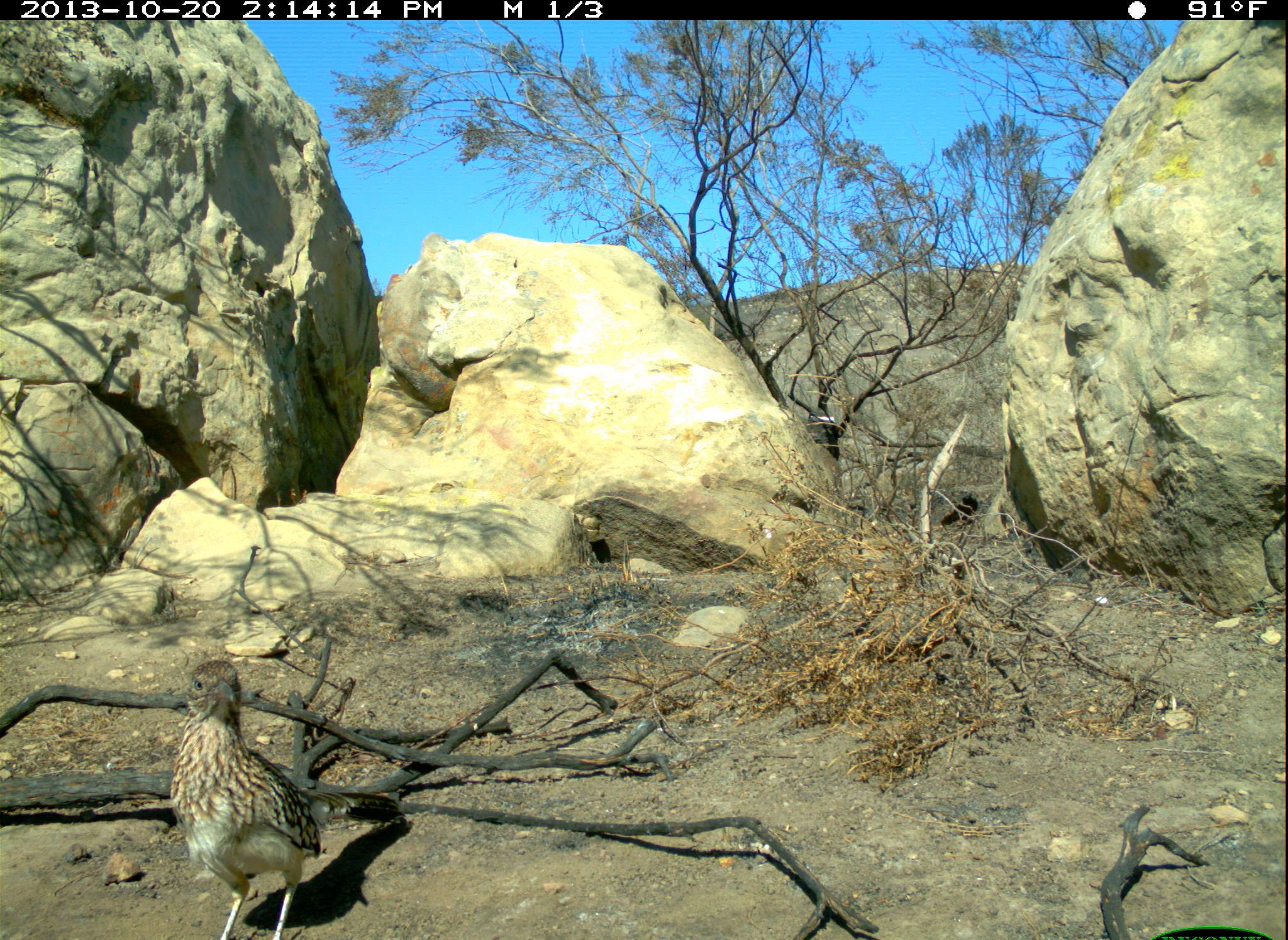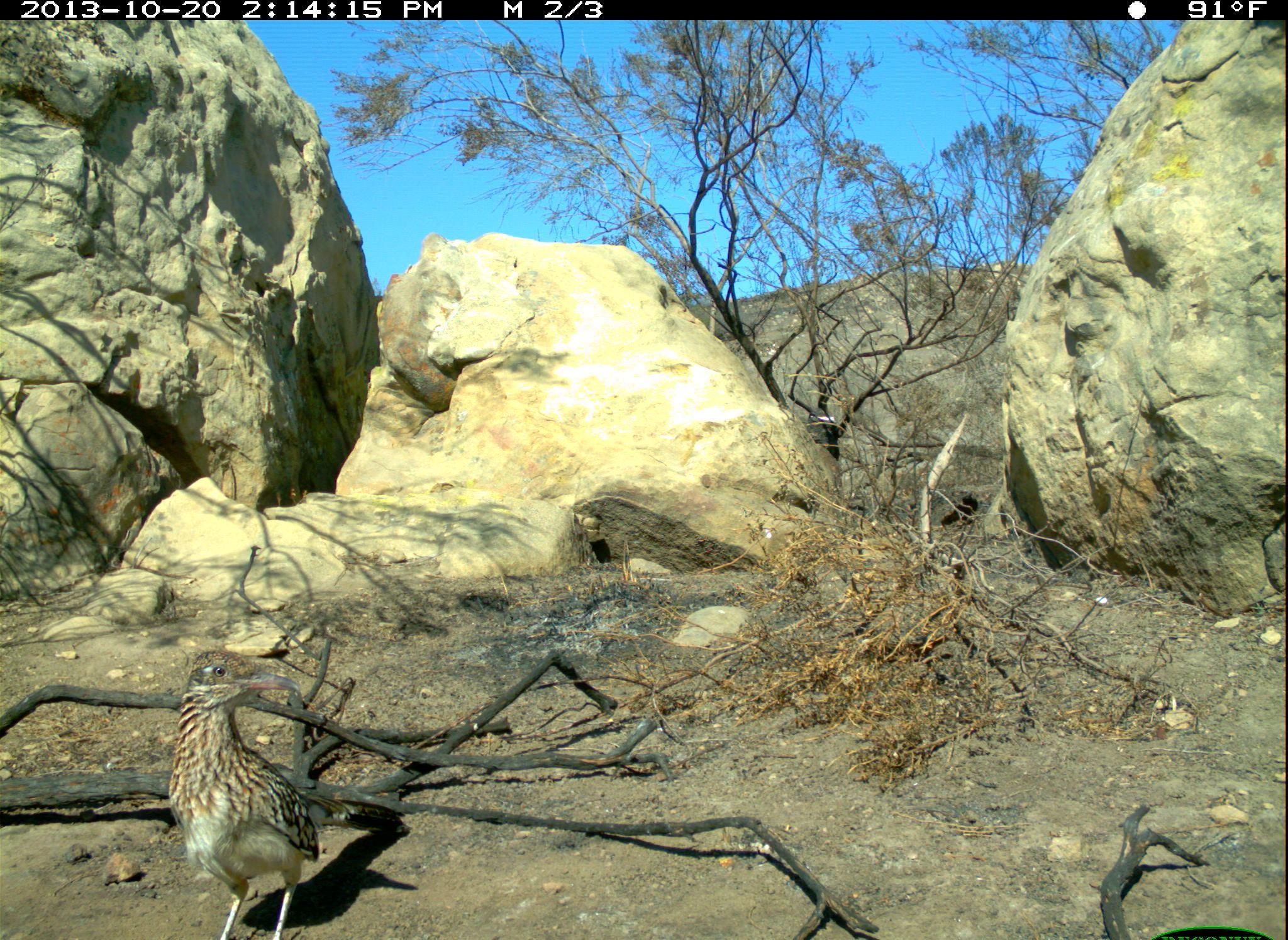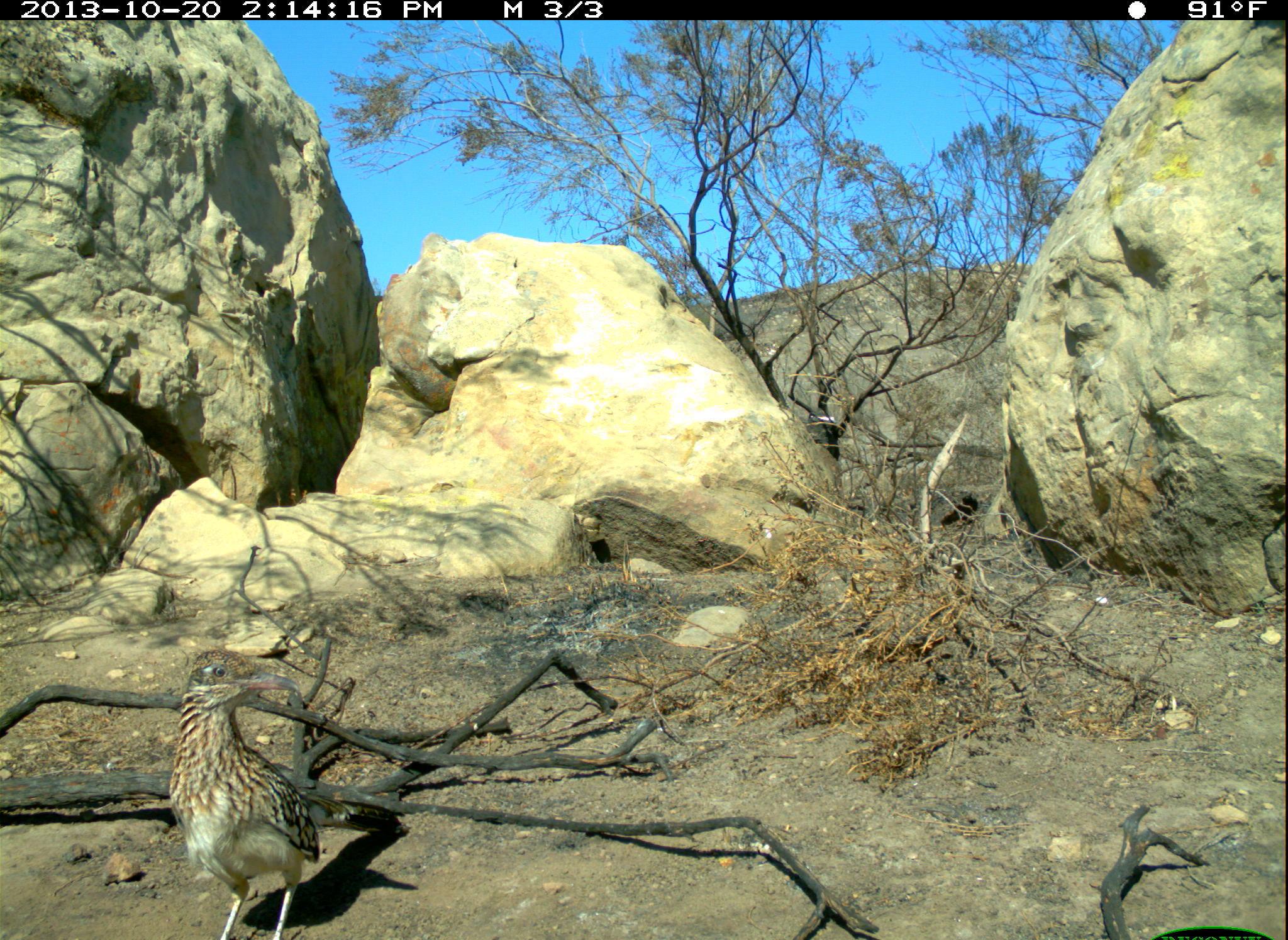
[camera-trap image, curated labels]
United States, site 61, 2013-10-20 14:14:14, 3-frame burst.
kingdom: Animalia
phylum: Chordata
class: Aves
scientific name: Aves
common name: bird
Bird (Aves).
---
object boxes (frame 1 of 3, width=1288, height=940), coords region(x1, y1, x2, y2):
bird: region(161, 643, 414, 940)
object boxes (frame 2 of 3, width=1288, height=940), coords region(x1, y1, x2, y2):
bird: region(163, 635, 365, 940)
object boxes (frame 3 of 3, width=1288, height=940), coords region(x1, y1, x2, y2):
bird: region(156, 639, 364, 940)